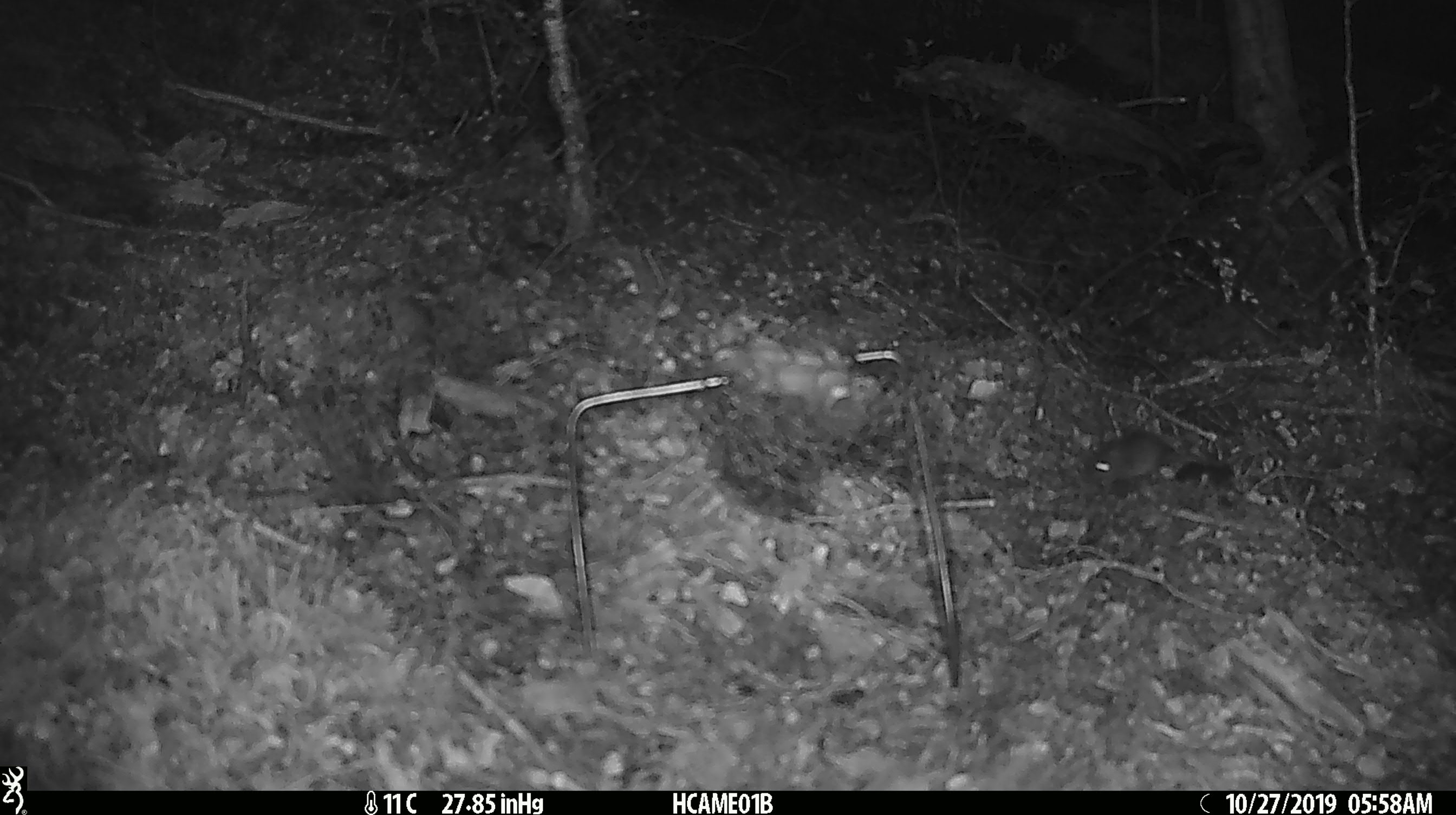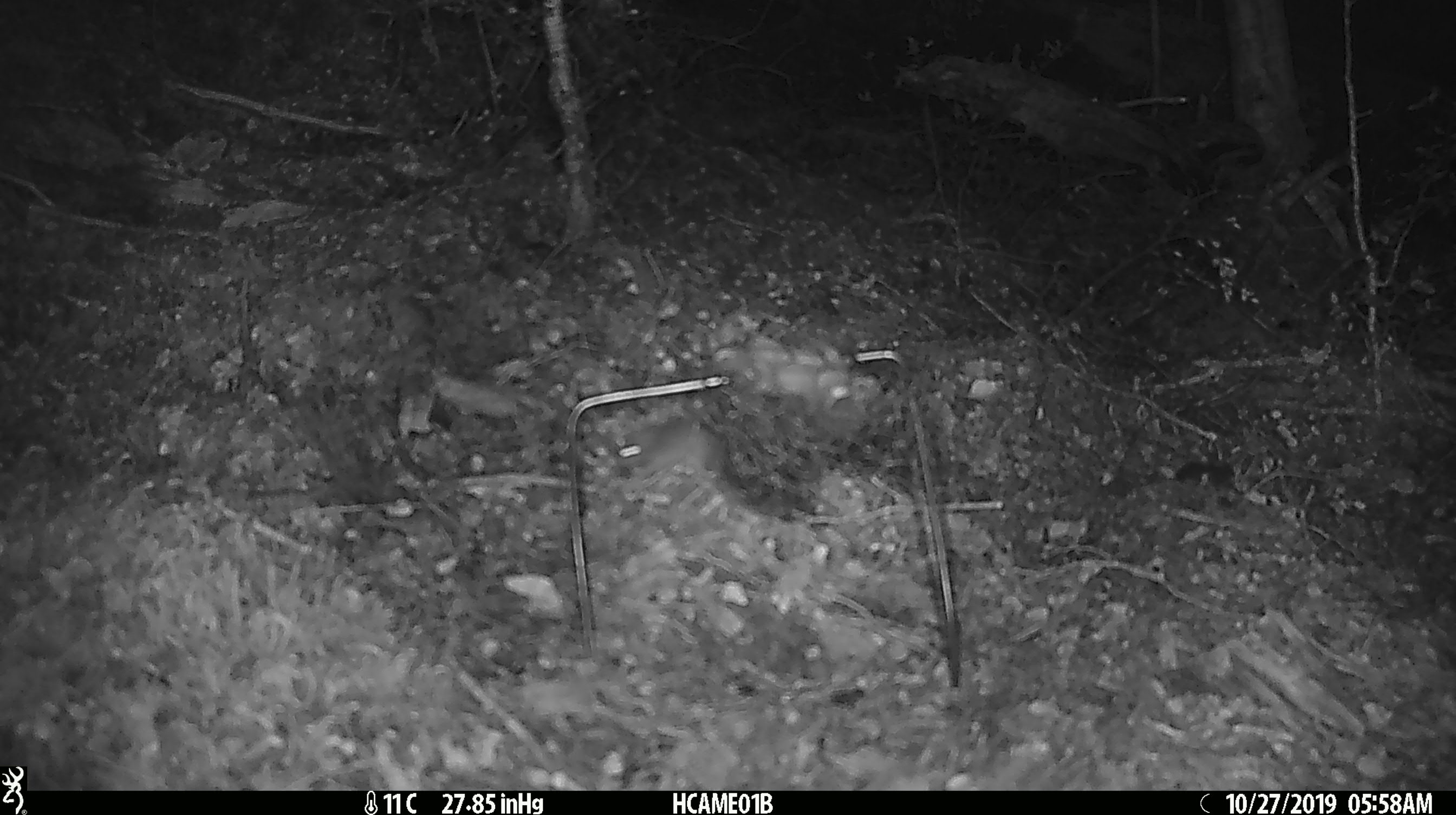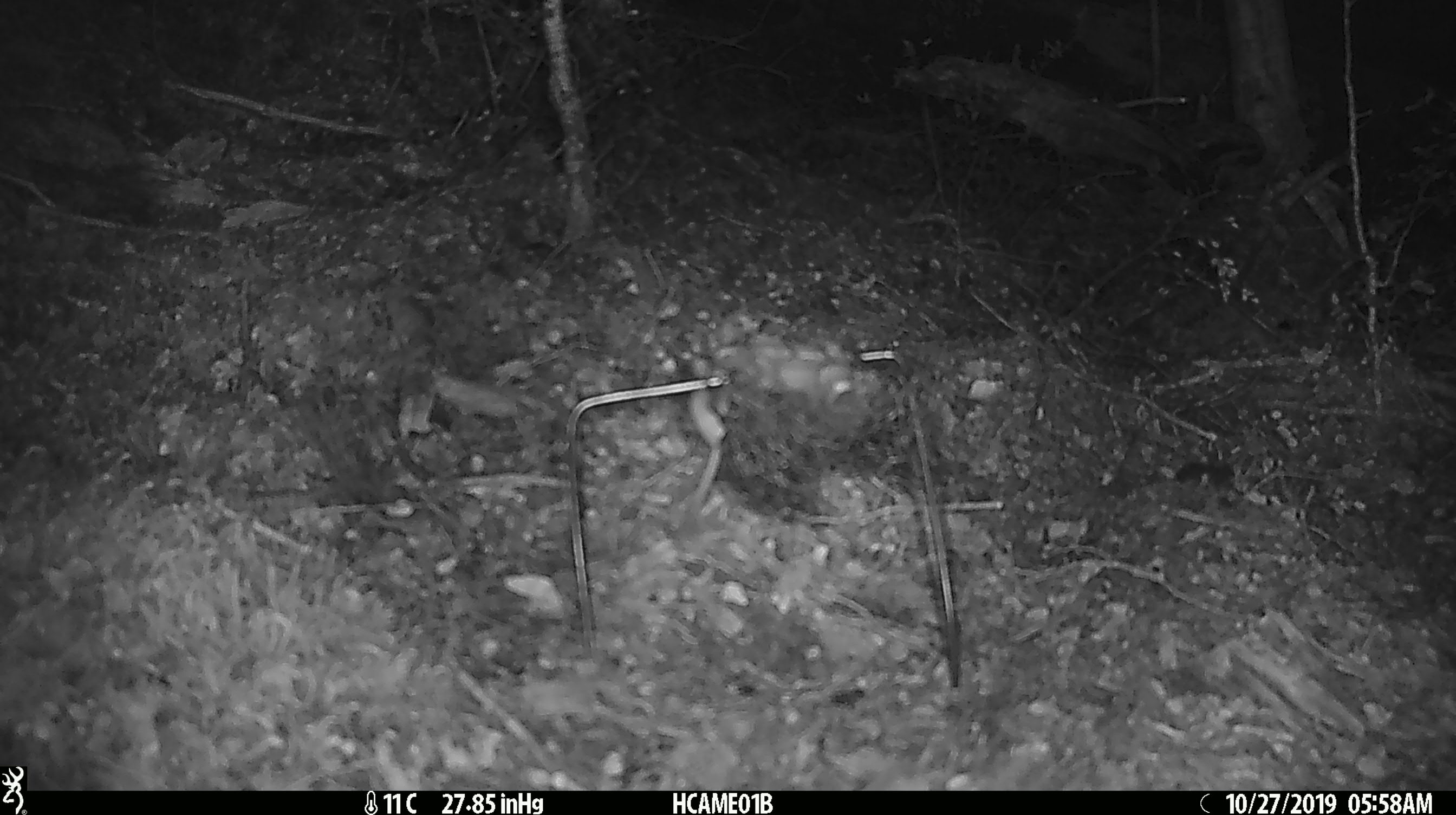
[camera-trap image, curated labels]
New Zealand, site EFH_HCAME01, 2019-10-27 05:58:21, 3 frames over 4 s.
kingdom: Animalia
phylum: Chordata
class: Mammalia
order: Rodentia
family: Muridae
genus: Mus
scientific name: Mus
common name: mouse